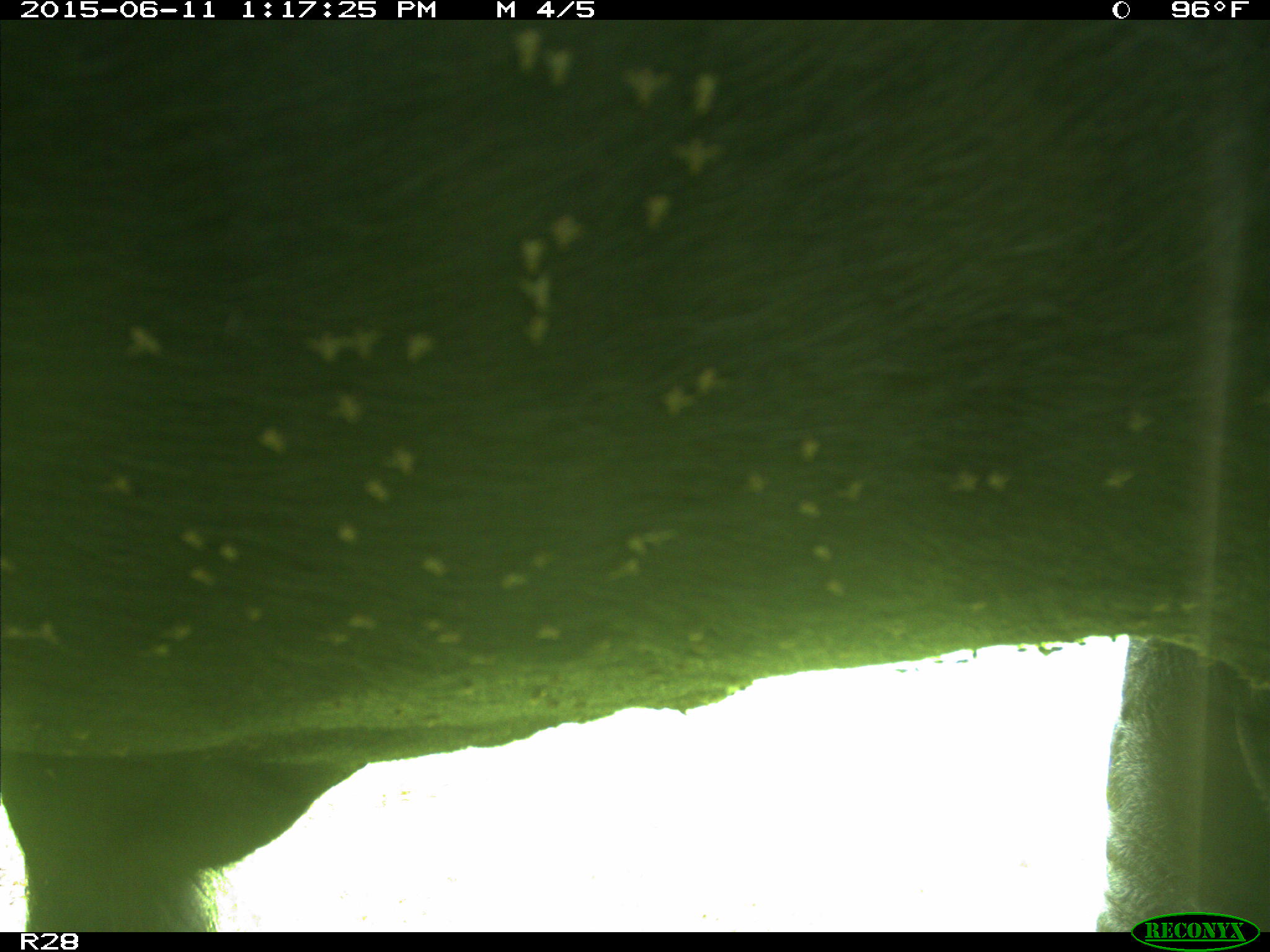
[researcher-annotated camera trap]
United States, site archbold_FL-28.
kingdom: Animalia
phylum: Chordata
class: Mammalia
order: Artiodactyla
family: Bovidae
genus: Bos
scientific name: Bos taurus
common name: domestic cow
Bos taurus (domestic cow).